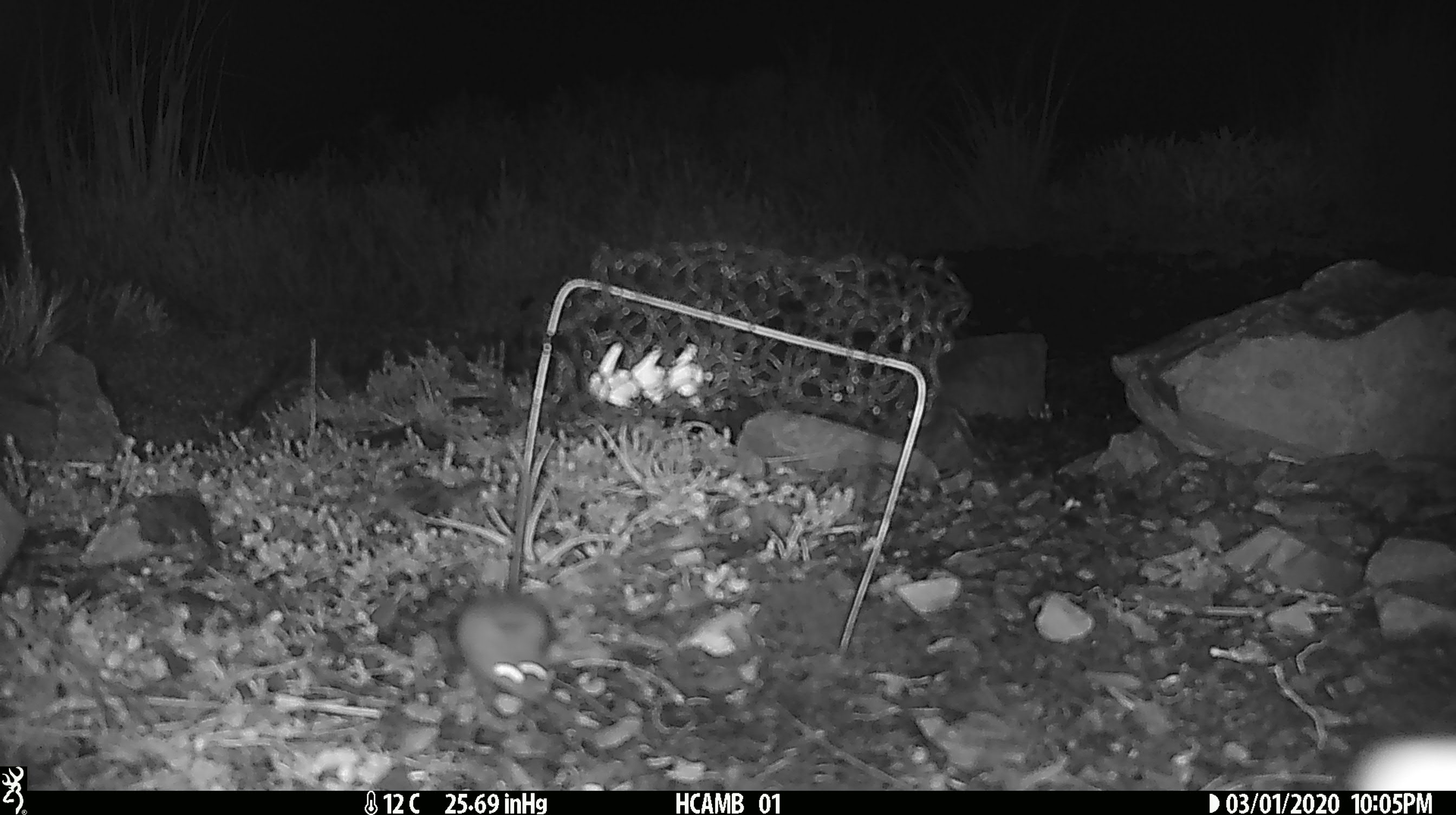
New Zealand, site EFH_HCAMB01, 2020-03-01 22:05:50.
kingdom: Animalia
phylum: Chordata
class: Mammalia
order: Rodentia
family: Muridae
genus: Mus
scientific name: Mus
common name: mouse